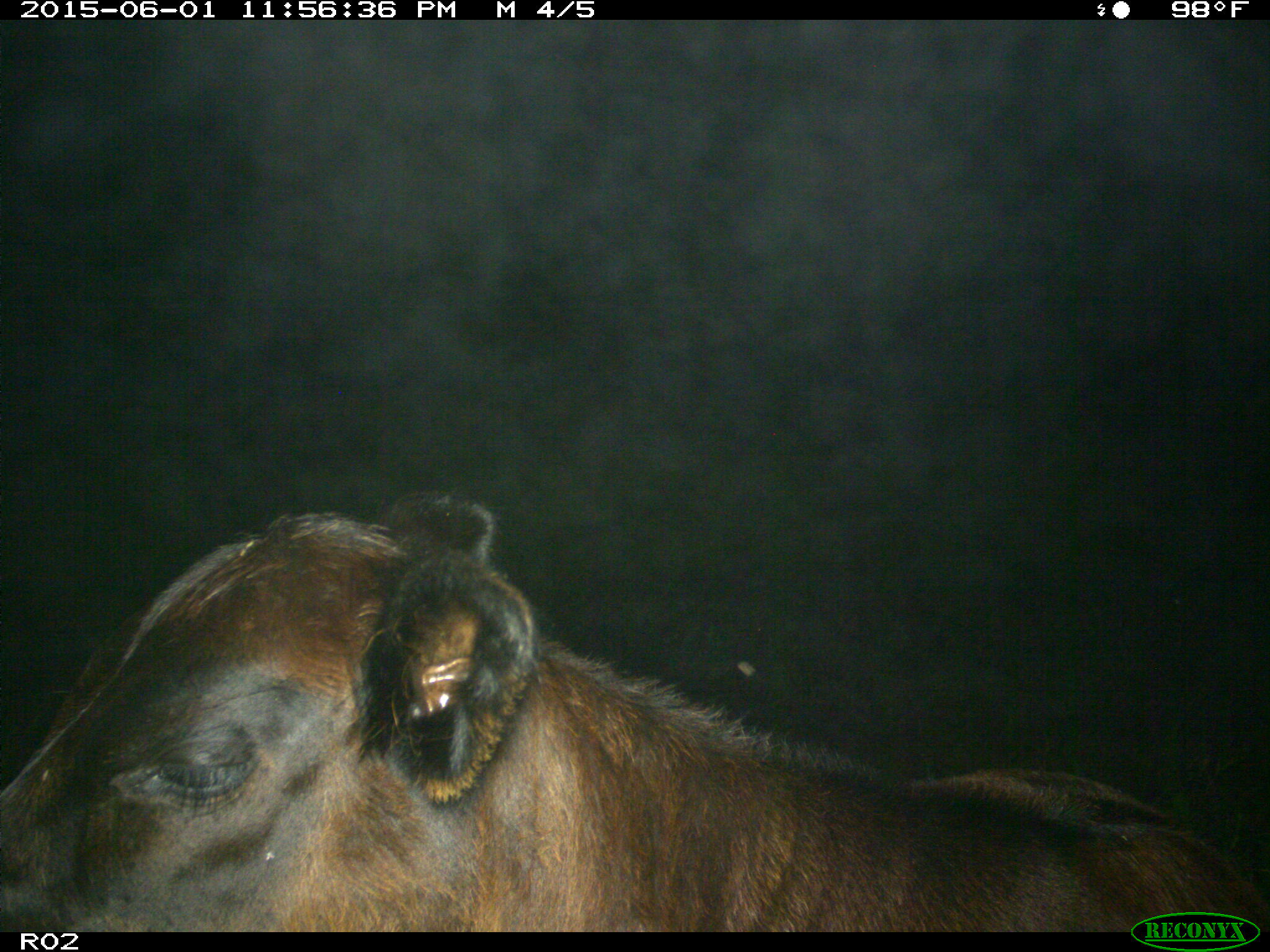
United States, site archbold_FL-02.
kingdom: Animalia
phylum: Chordata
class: Mammalia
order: Artiodactyla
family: Bovidae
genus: Bos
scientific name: Bos taurus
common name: domestic cow